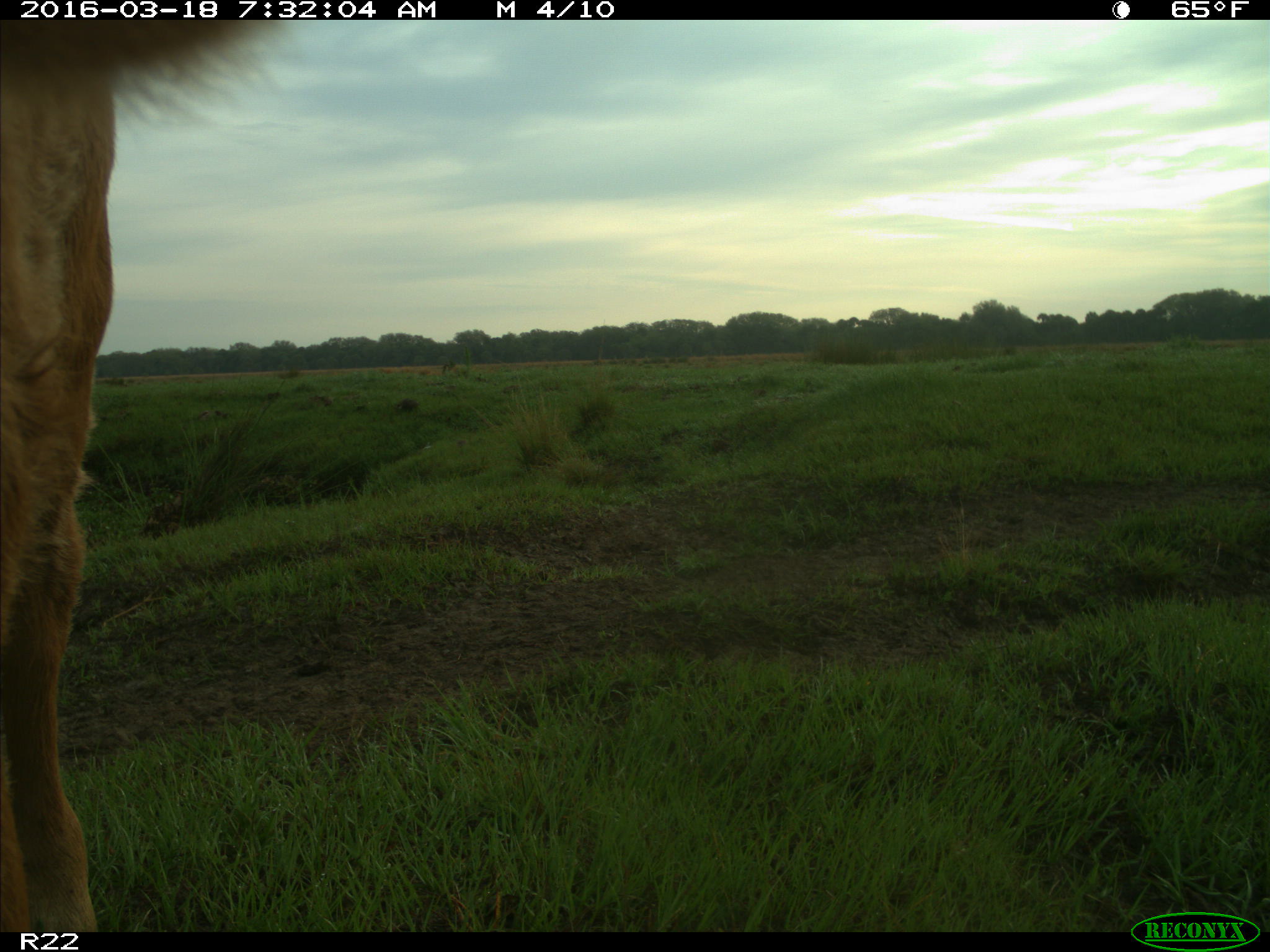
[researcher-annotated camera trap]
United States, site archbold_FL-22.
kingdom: Animalia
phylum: Chordata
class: Mammalia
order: Artiodactyla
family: Bovidae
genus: Bos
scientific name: Bos taurus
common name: domestic cow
Bos taurus (domestic cow).